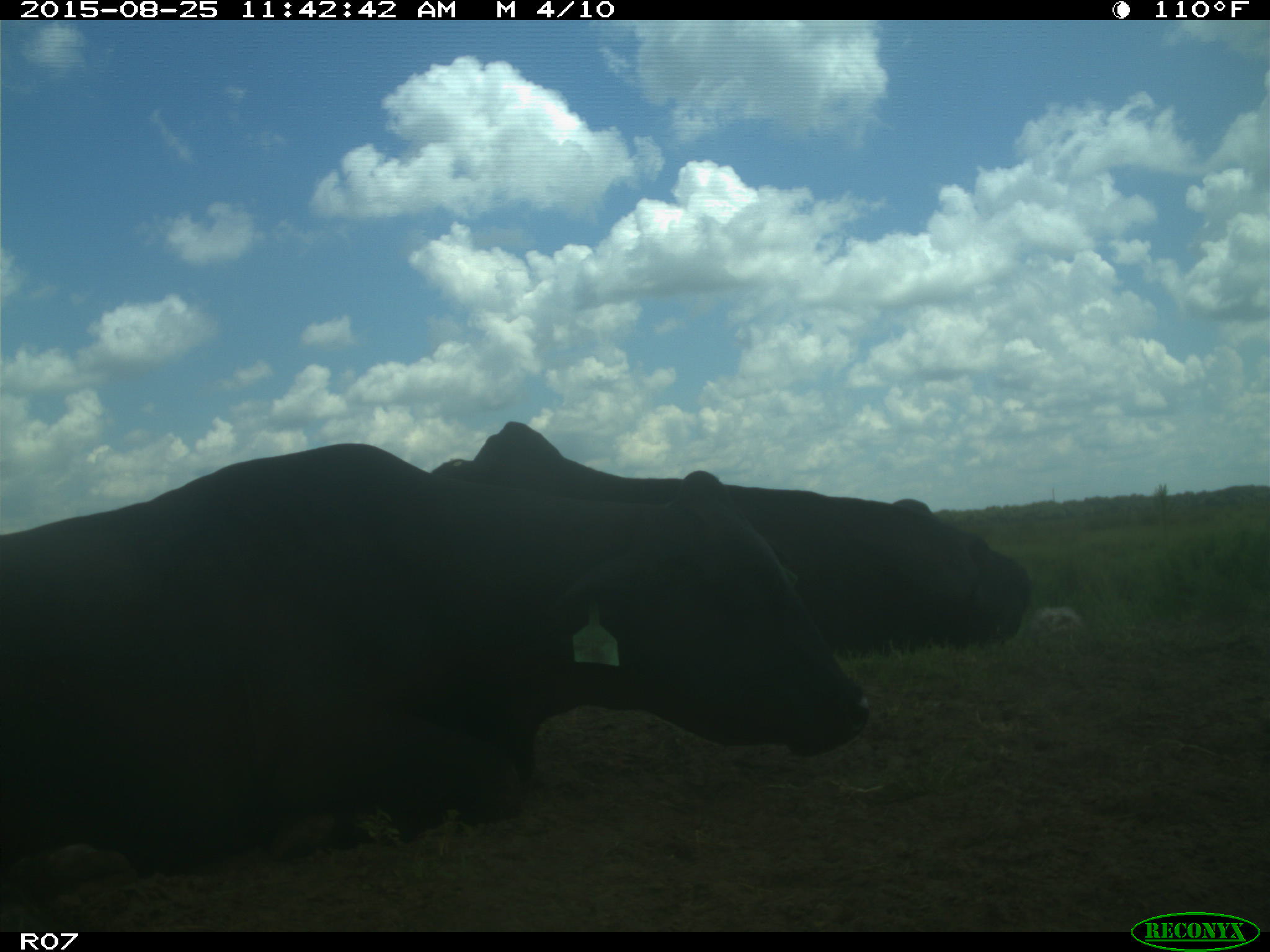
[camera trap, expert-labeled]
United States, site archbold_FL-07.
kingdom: Animalia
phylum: Chordata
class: Mammalia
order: Artiodactyla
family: Bovidae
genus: Bos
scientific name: Bos taurus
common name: domestic cow